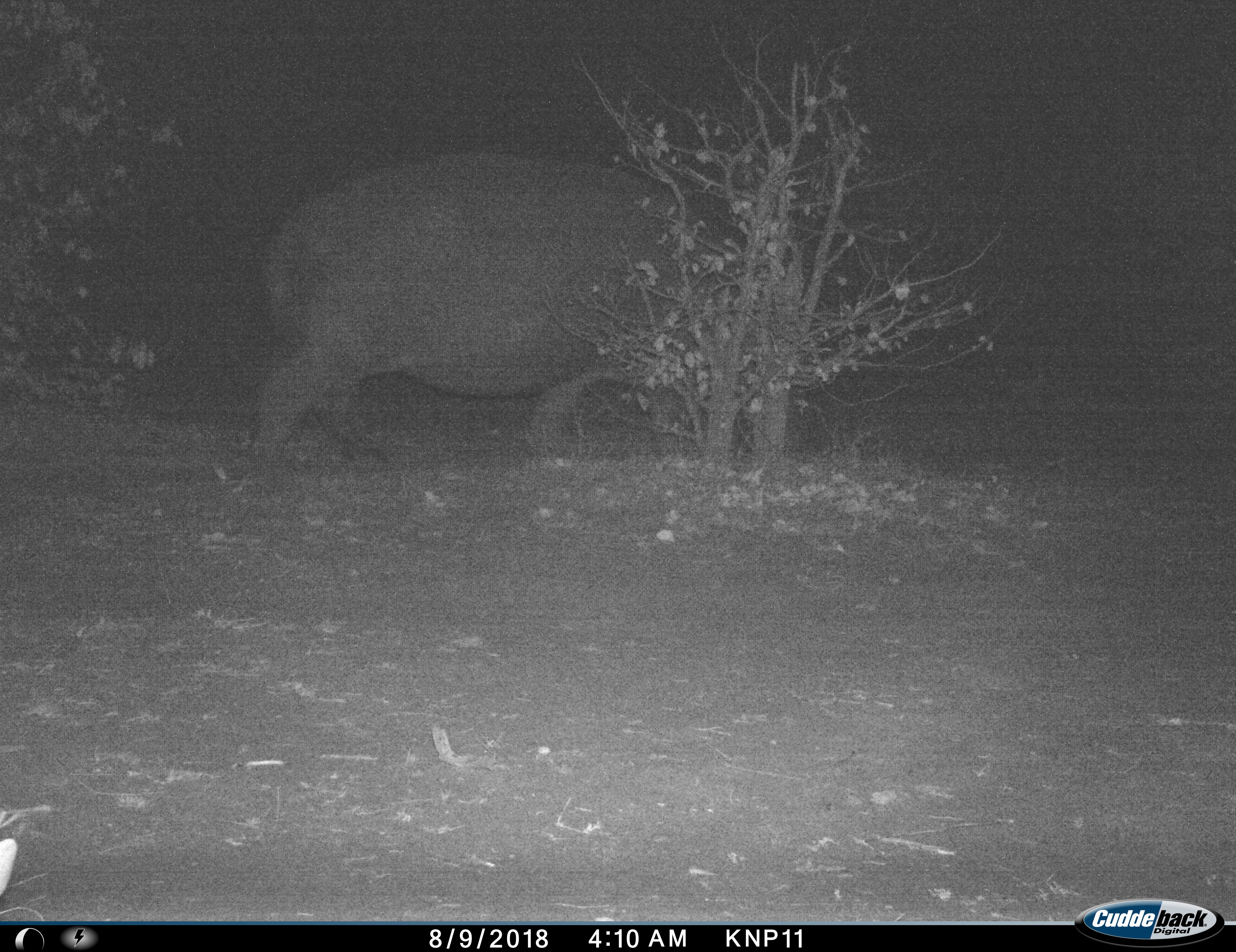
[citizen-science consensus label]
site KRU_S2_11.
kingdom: Animalia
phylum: Chordata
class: Mammalia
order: Artiodactyla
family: Hippopotamidae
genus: Hippopotamus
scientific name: Hippopotamus amphibius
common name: hippopotamus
Hippopotamus (Hippopotamus amphibius), count 1. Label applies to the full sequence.